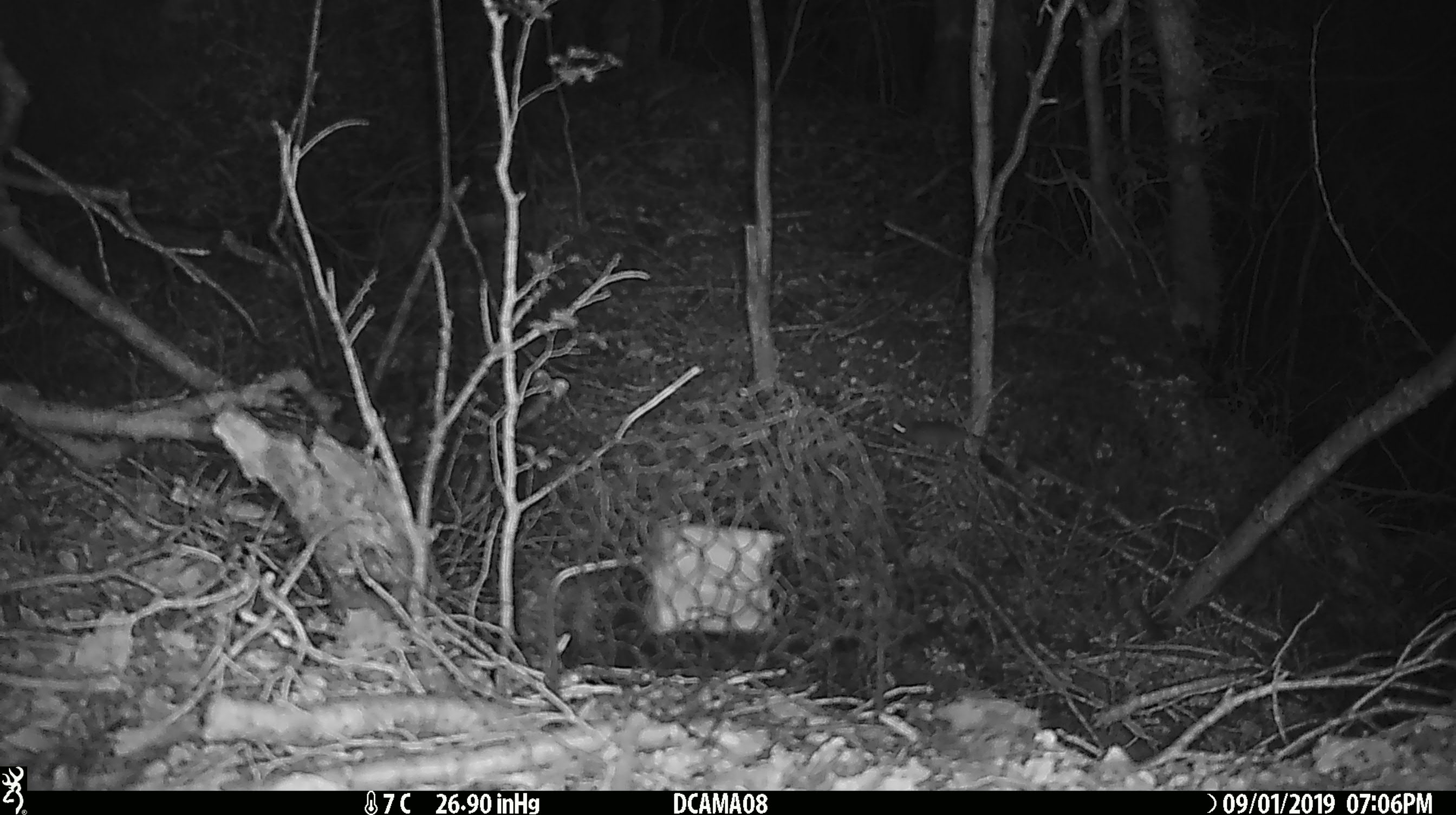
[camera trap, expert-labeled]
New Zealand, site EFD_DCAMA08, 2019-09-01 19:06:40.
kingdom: Animalia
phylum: Chordata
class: Mammalia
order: Rodentia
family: Muridae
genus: Mus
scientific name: Mus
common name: mouse